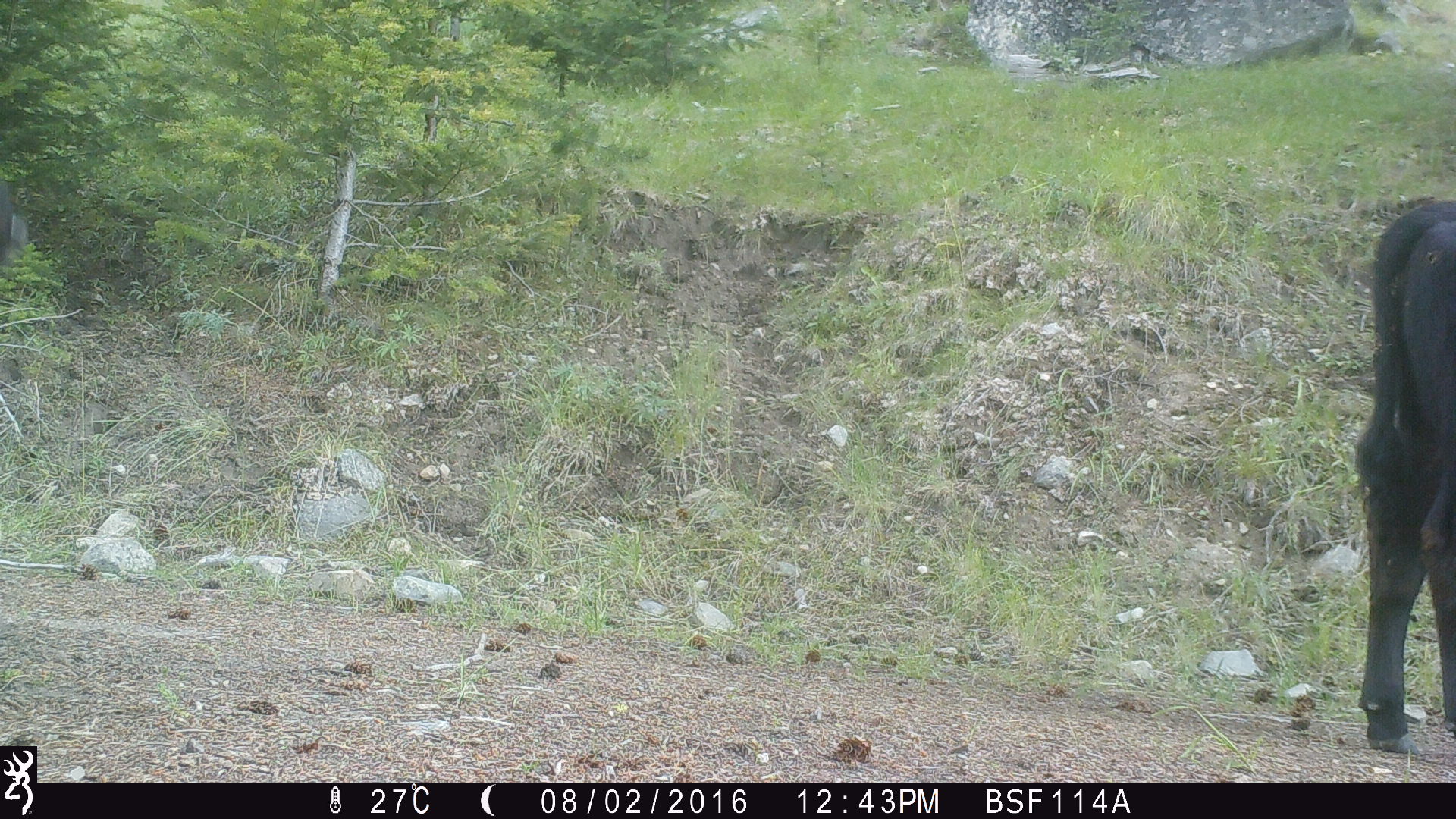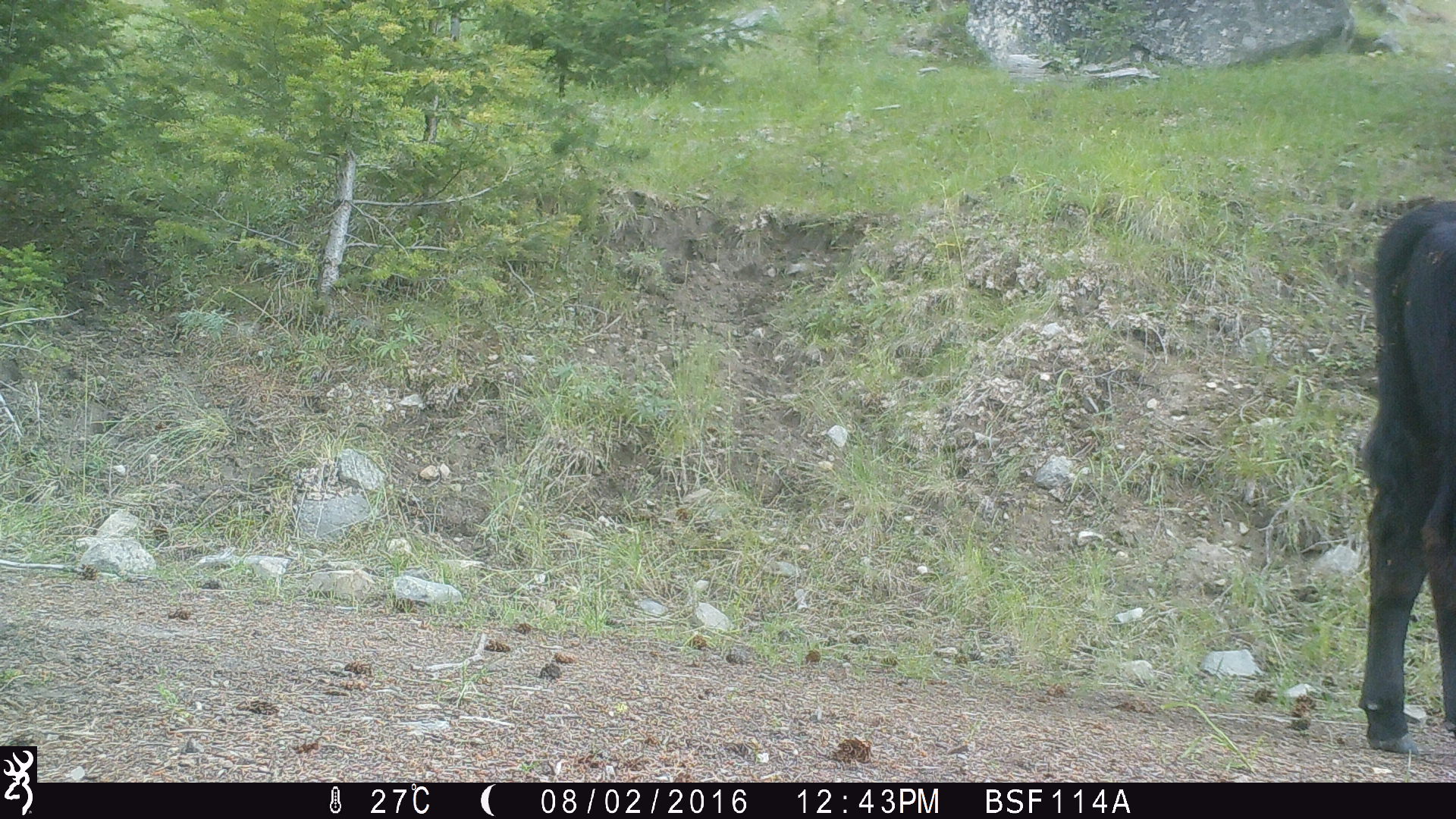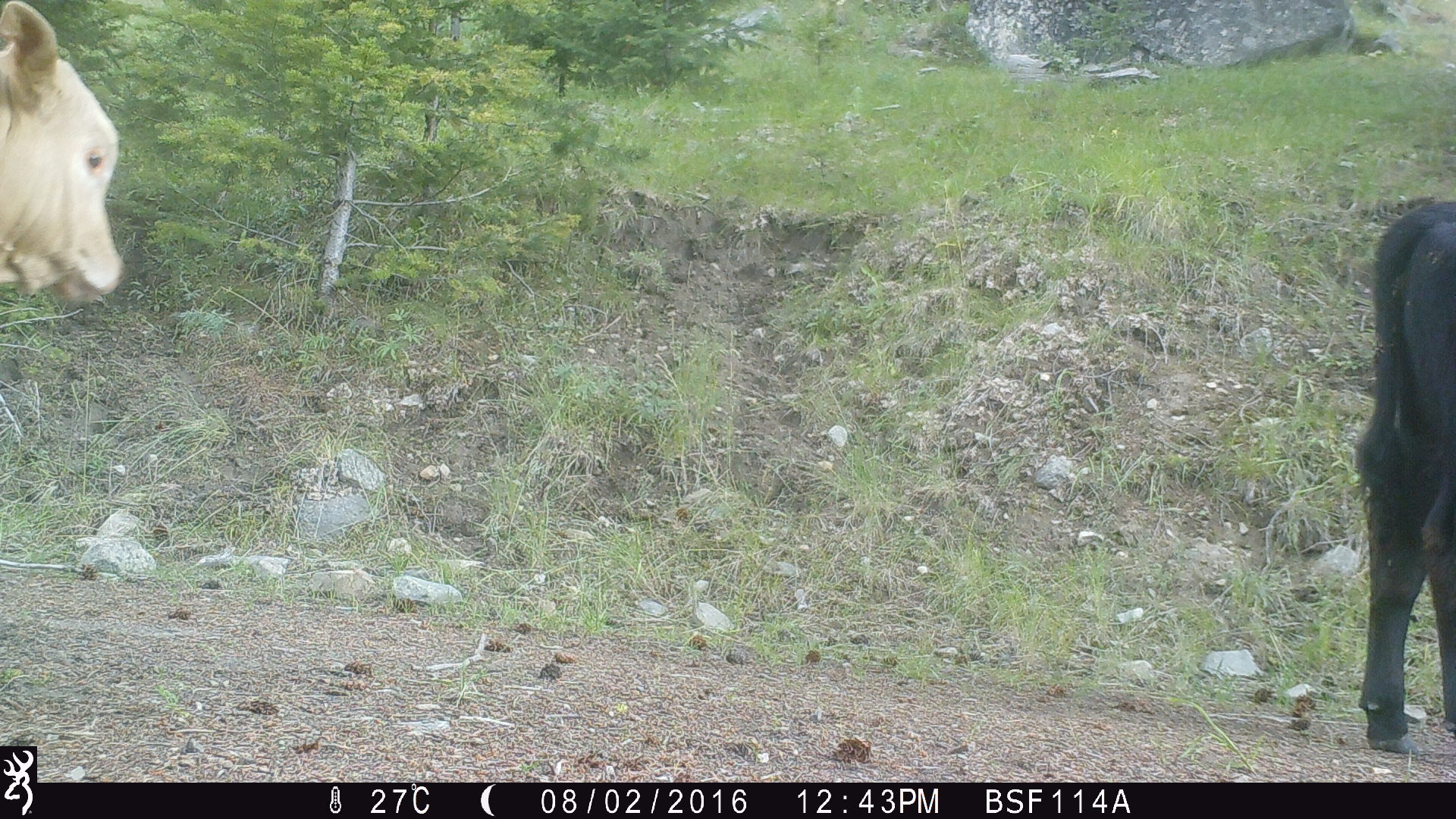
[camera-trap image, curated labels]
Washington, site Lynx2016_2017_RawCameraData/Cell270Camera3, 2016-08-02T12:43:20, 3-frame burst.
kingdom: Animalia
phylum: Chordata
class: Mammalia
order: Artiodactyla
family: Bovidae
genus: Bos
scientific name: Bos taurus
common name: domestic cattle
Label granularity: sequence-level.